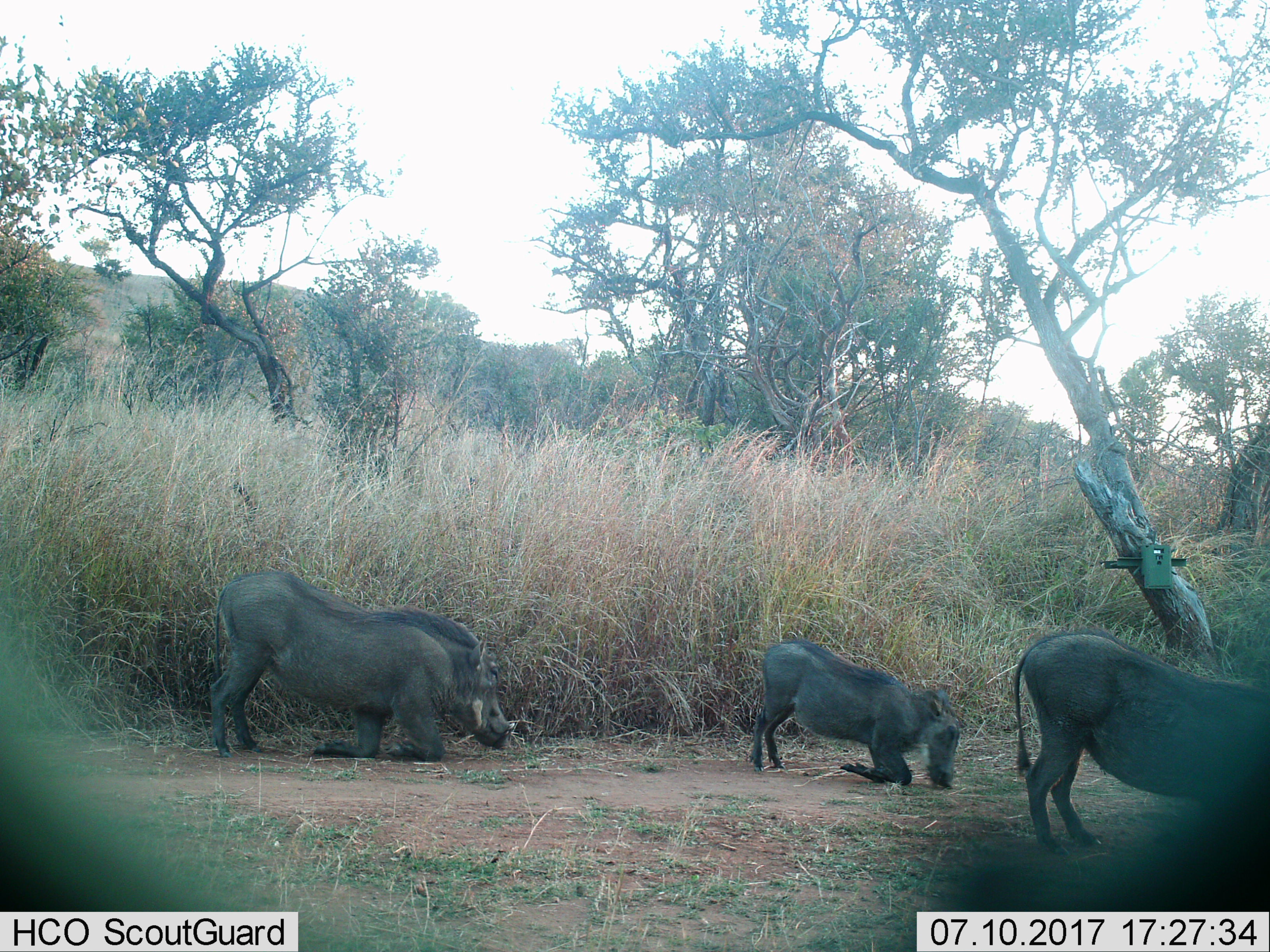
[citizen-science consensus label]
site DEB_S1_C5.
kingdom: Animalia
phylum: Chordata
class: Mammalia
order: Artiodactyla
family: Suidae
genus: Phacochoerus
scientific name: Phacochoerus africanus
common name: warthog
Warthog (Phacochoerus africanus), count 3. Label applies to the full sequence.